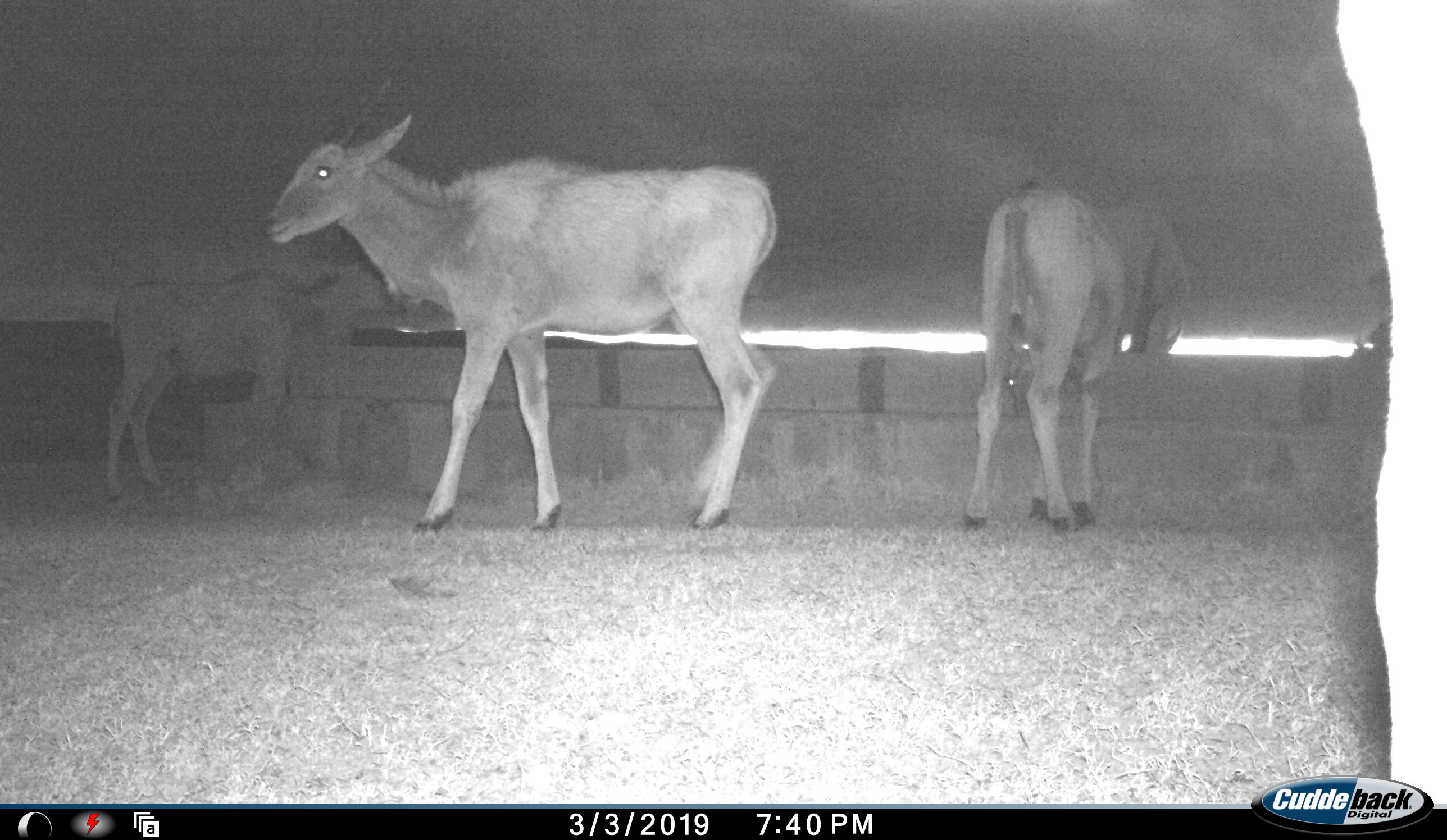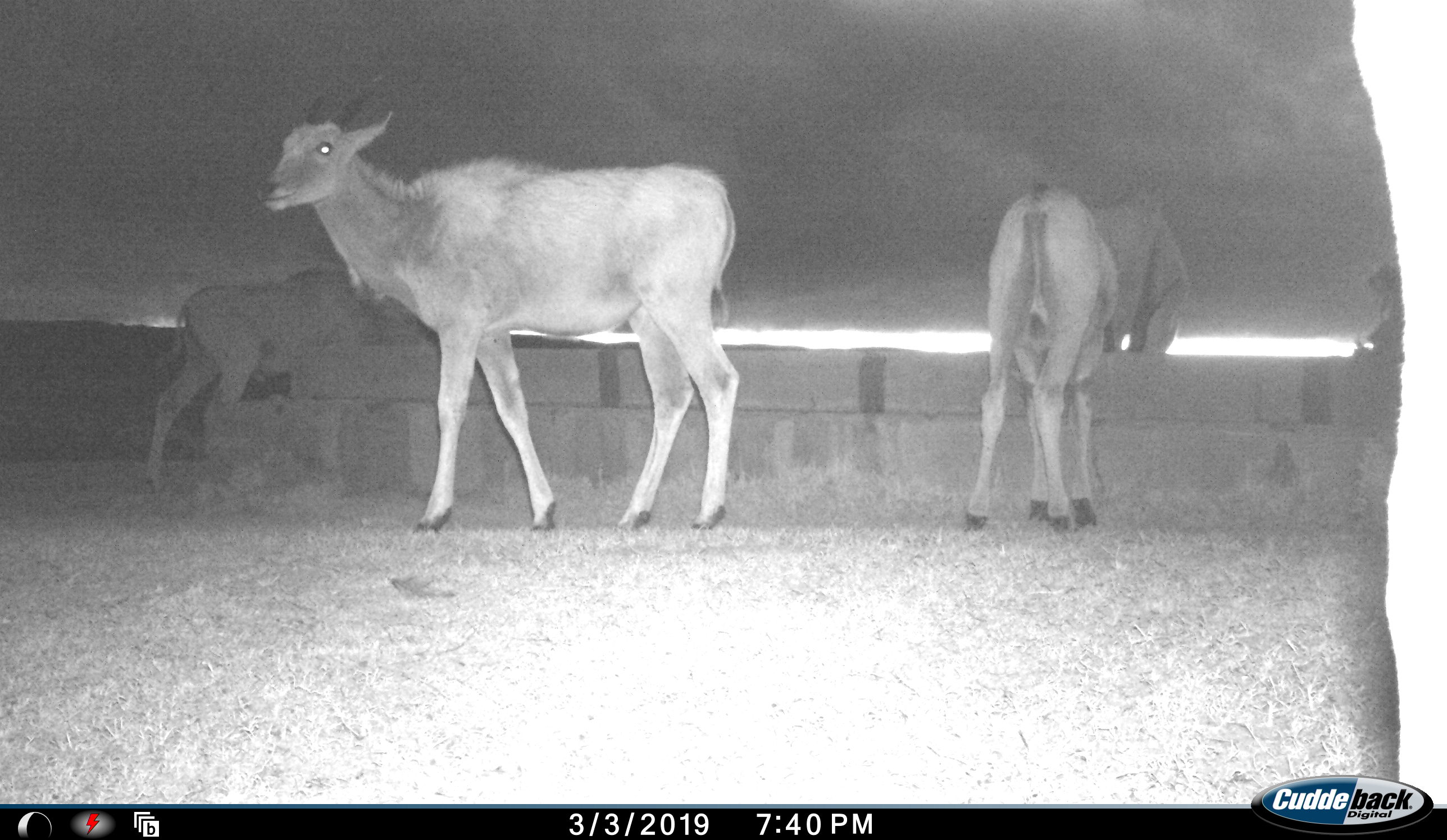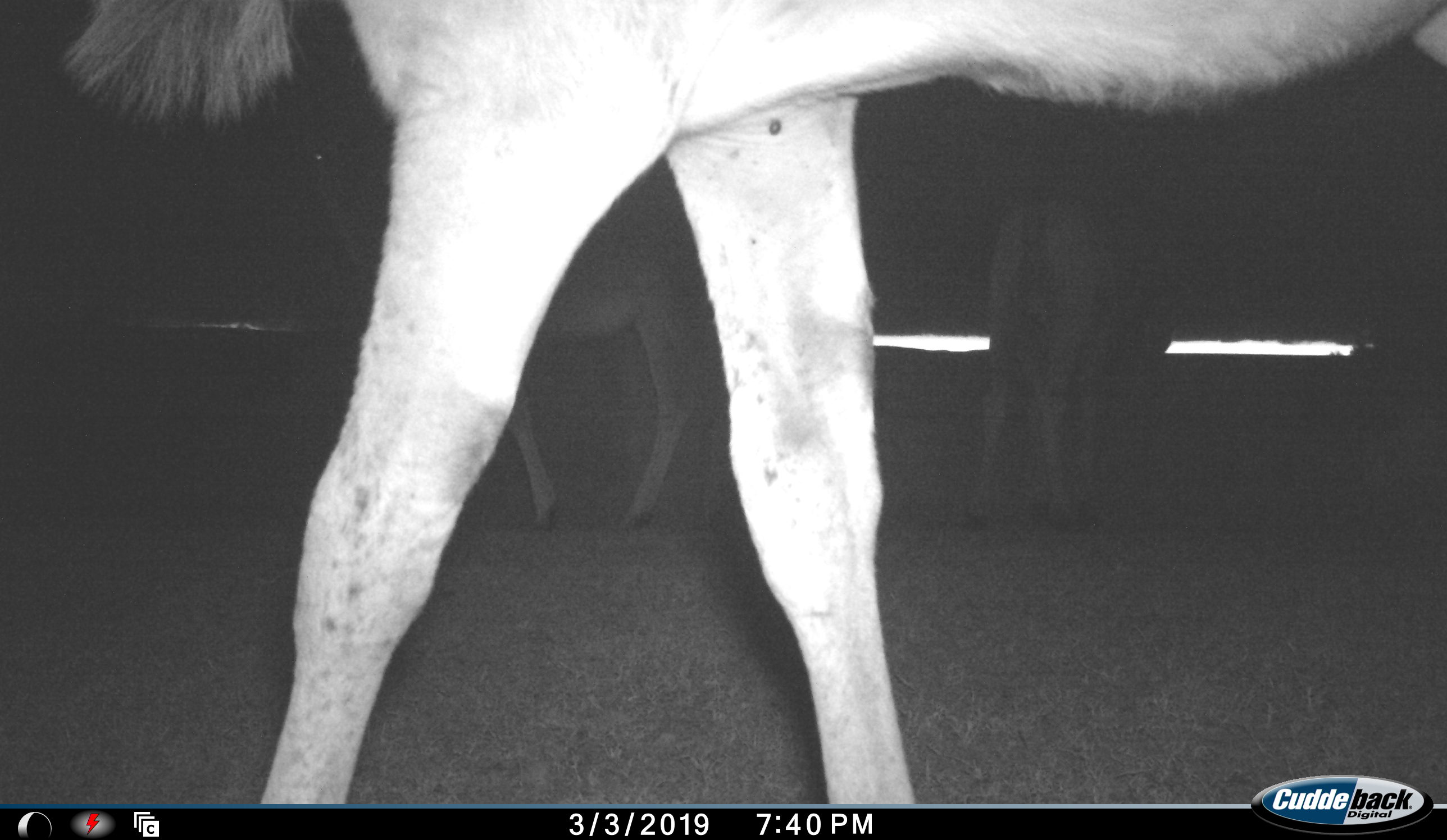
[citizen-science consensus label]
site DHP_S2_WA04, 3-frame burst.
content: unidentified animal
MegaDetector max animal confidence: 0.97